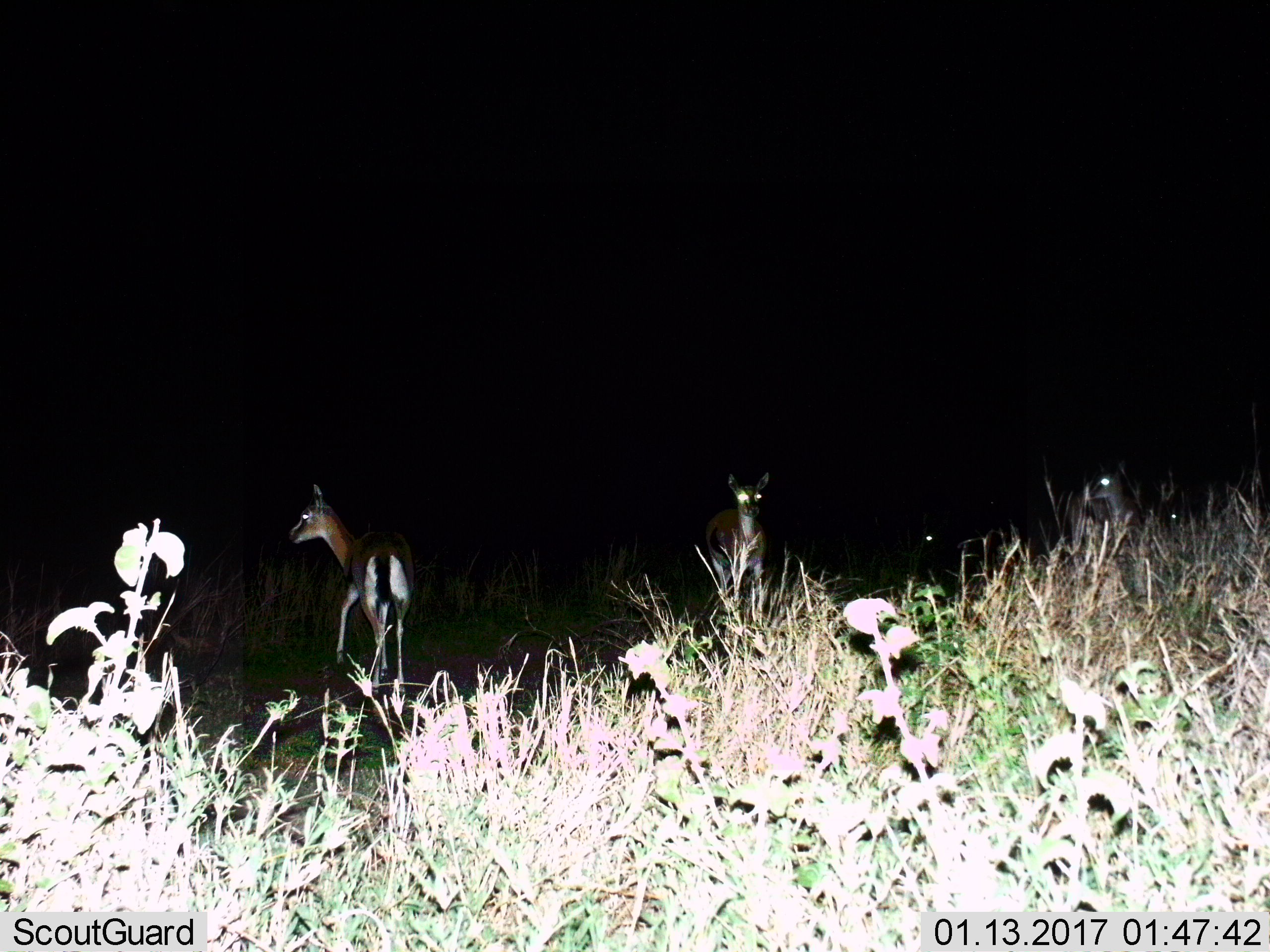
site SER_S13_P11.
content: unidentified animal